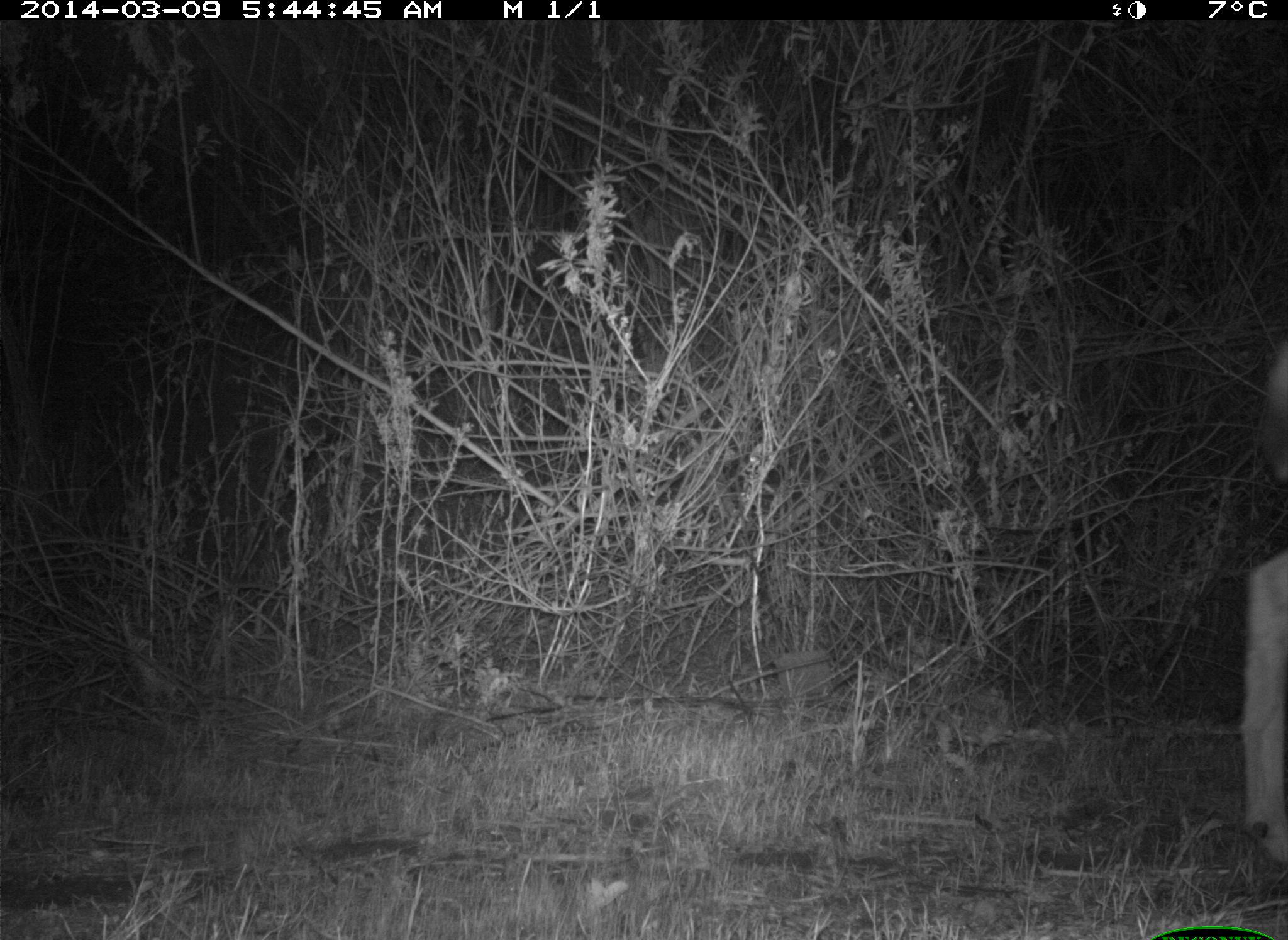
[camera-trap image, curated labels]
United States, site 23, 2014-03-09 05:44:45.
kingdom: Animalia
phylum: Chordata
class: Mammalia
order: Artiodactyla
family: Cervidae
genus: Odocoileus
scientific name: Odocoileus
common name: deer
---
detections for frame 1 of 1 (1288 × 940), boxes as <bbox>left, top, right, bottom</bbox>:
deer: <bbox>1240, 340, 1288, 870</bbox>